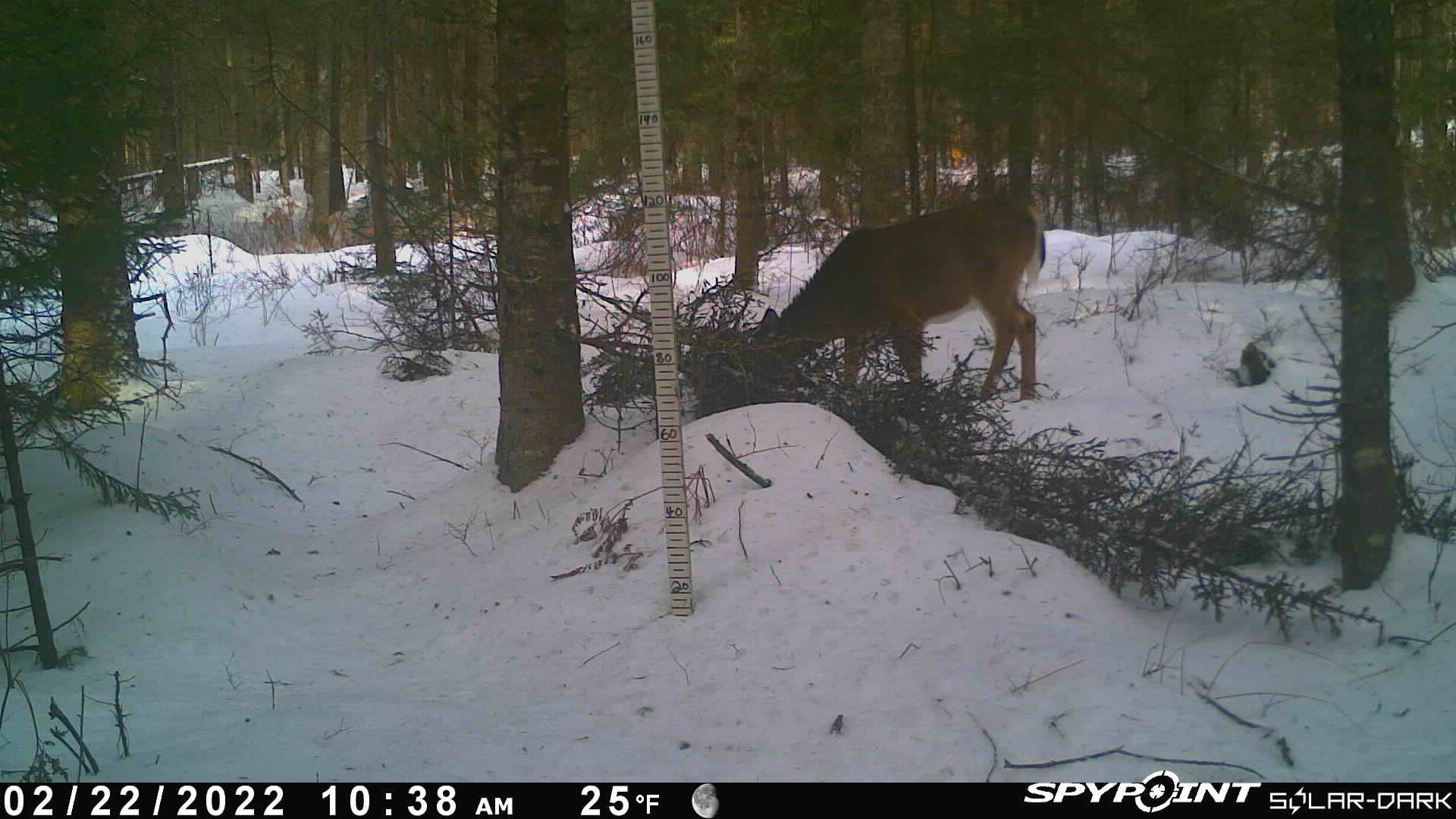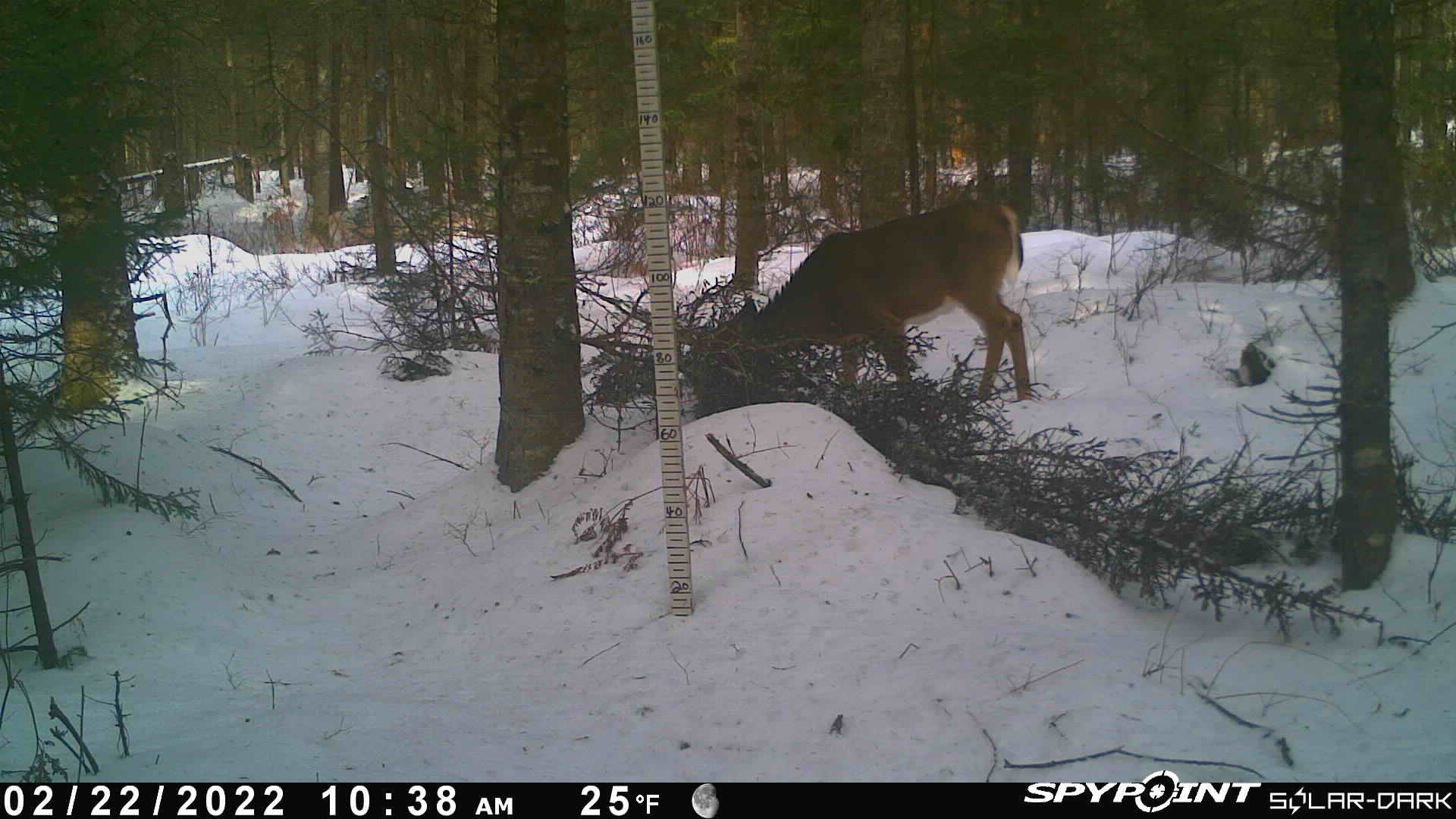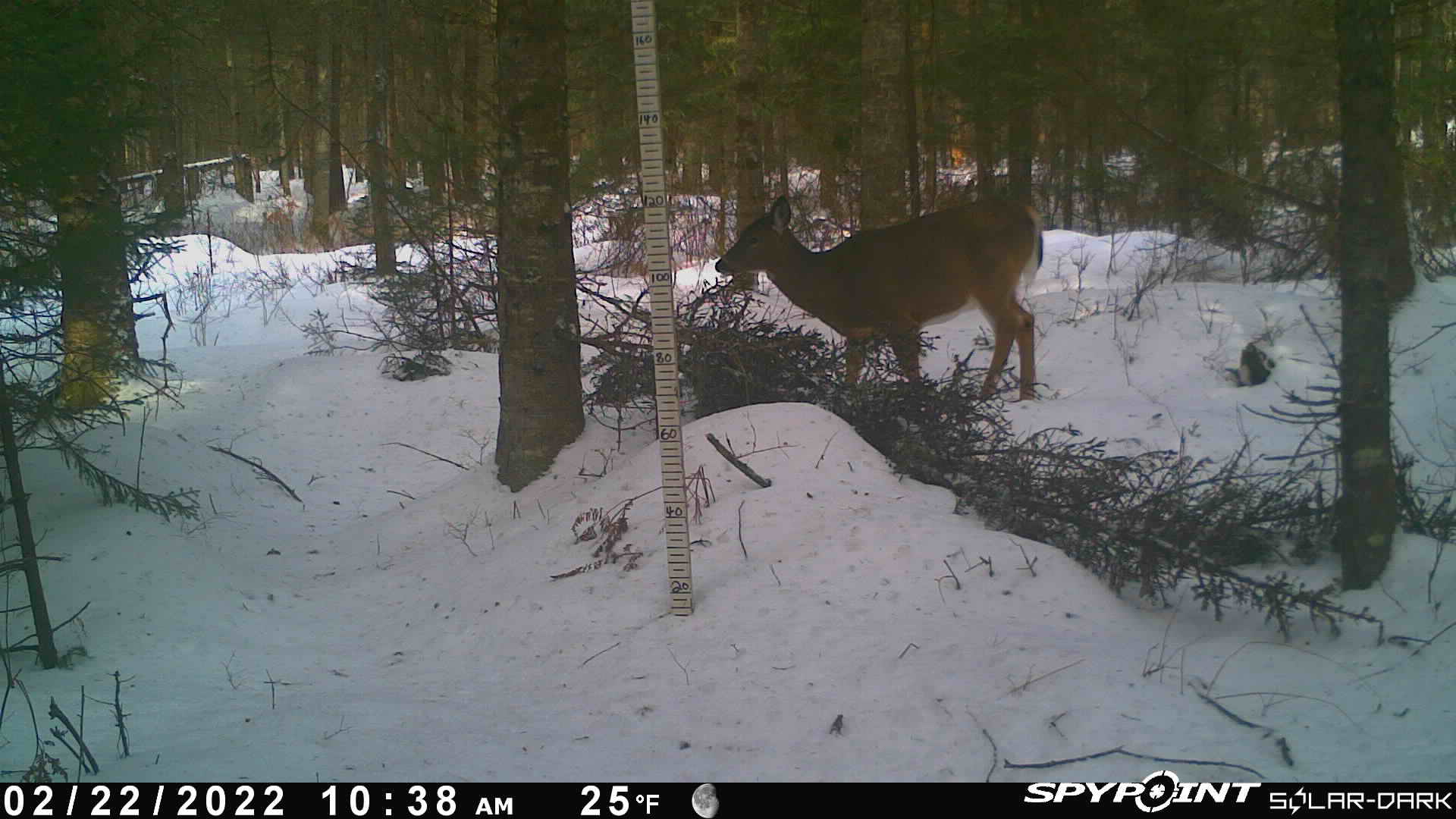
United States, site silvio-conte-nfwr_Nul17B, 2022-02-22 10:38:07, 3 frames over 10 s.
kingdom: Animalia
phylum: Chordata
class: Mammalia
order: Artiodactyla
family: Cervidae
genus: Odocoileus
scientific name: Odocoileus virginianus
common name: white-tailed deer